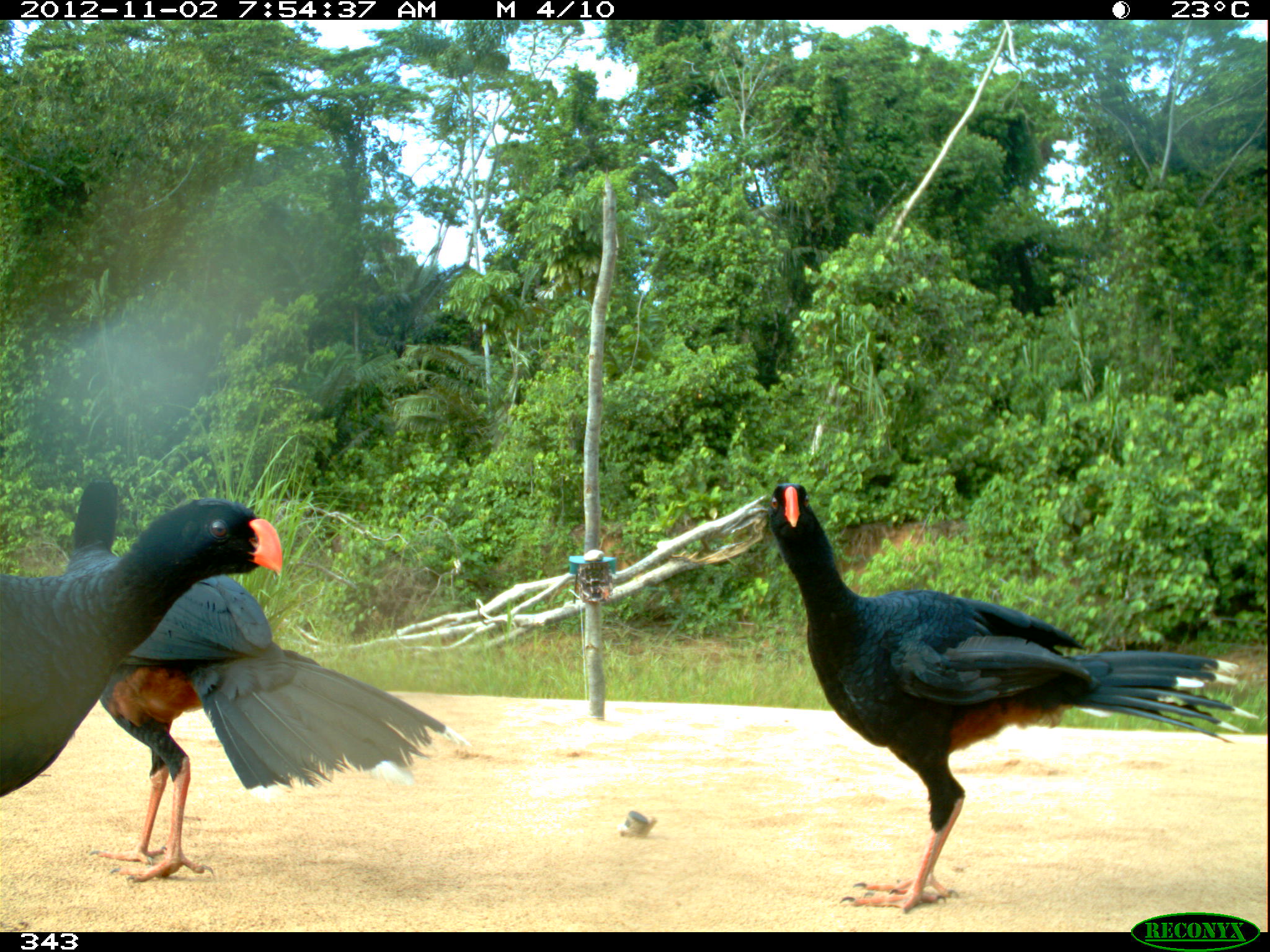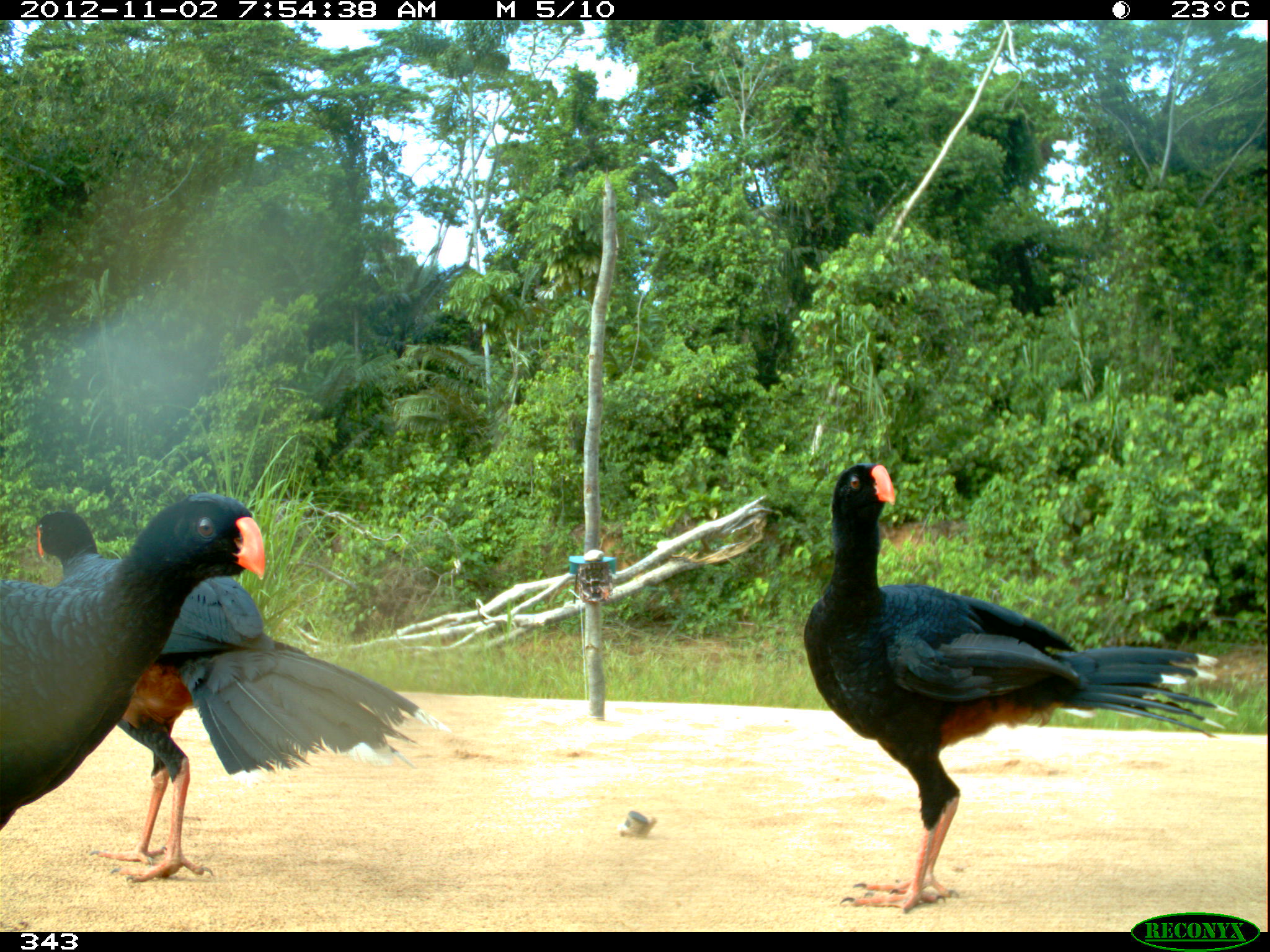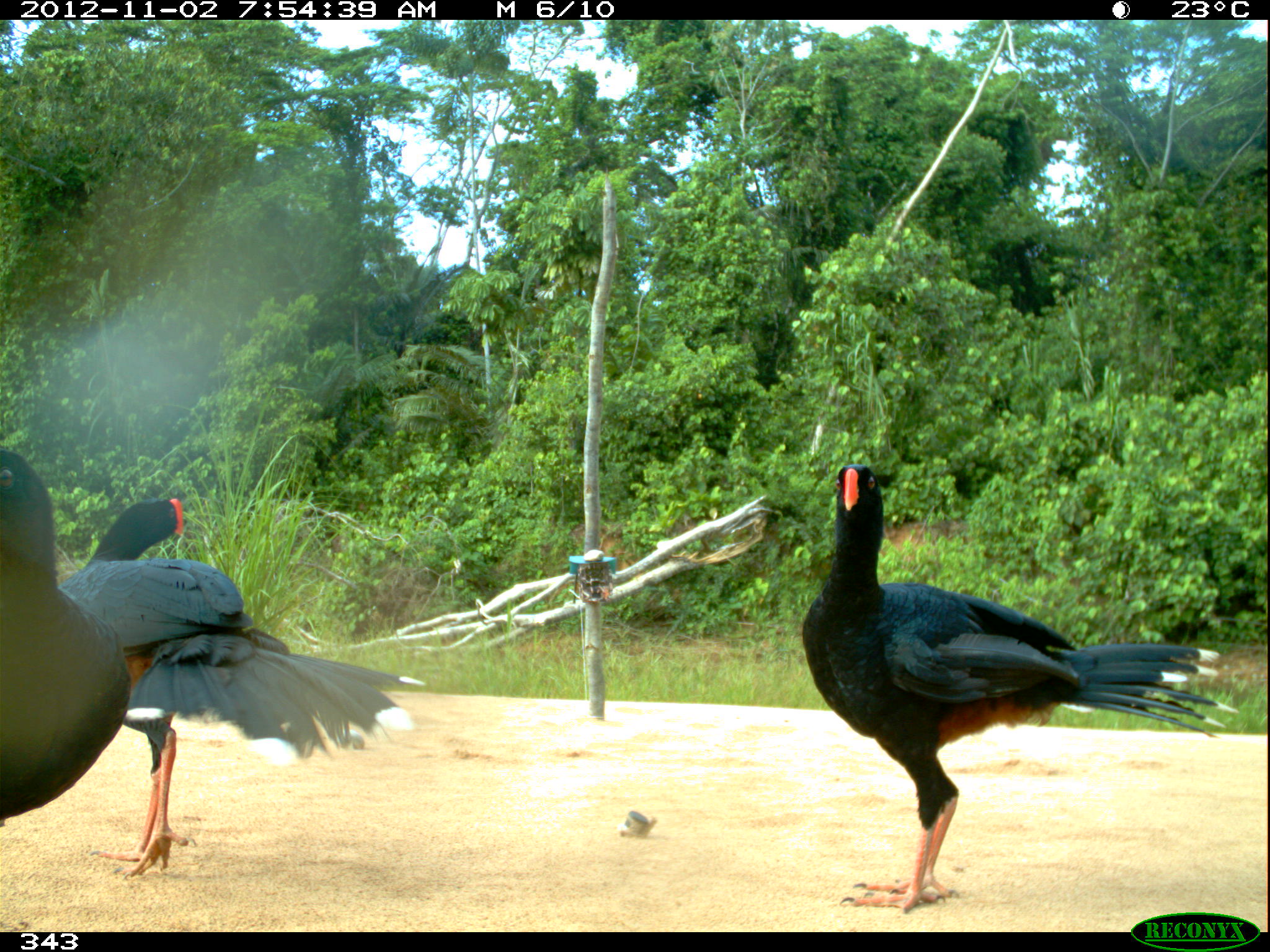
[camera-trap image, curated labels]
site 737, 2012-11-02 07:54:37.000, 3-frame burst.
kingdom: Animalia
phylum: Chordata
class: Aves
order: Galliformes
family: Cracidae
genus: Mitu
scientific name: Mitu tuberosum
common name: razor-billed curassow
Mitu tuberosum (razor-billed curassow).